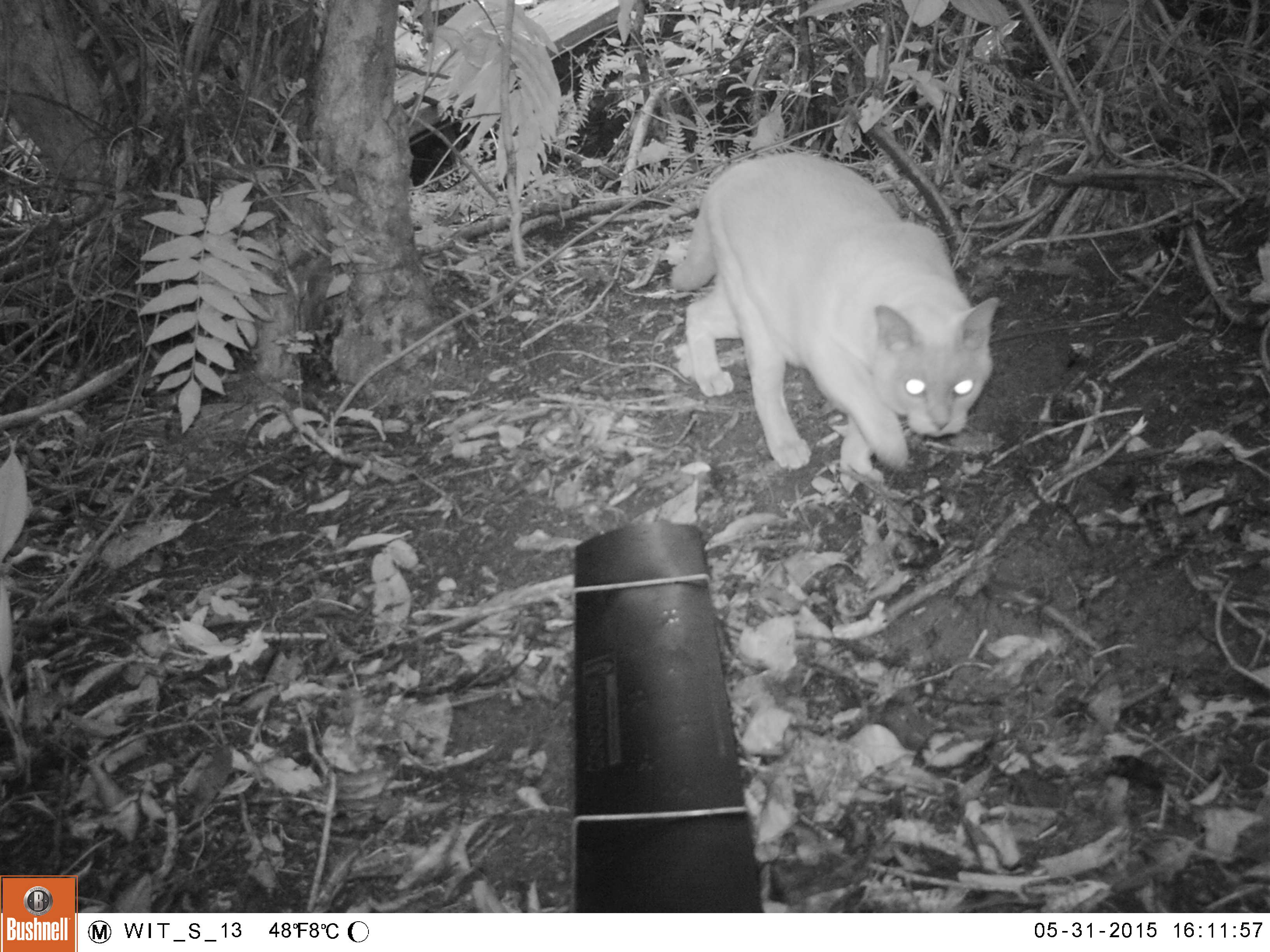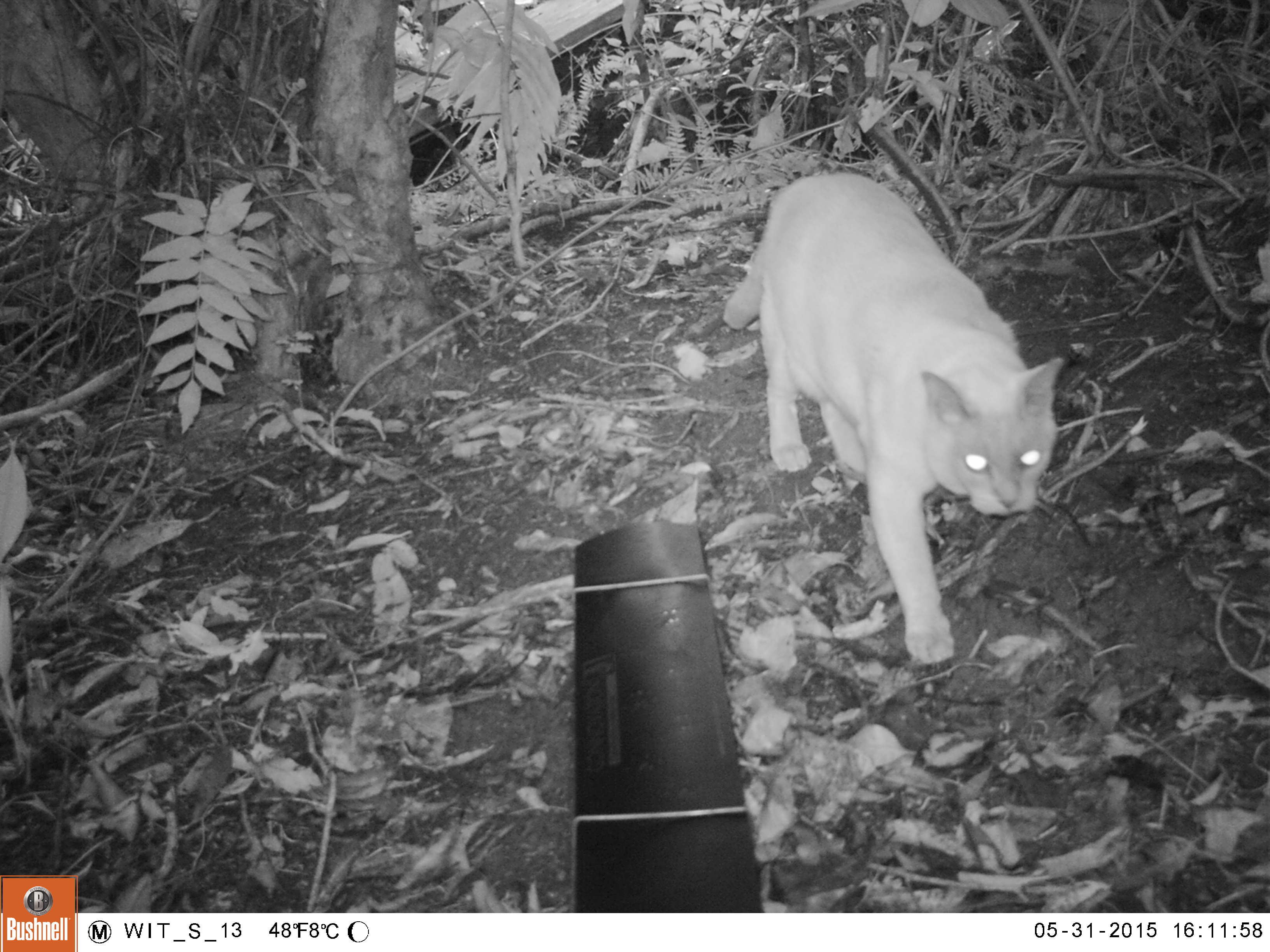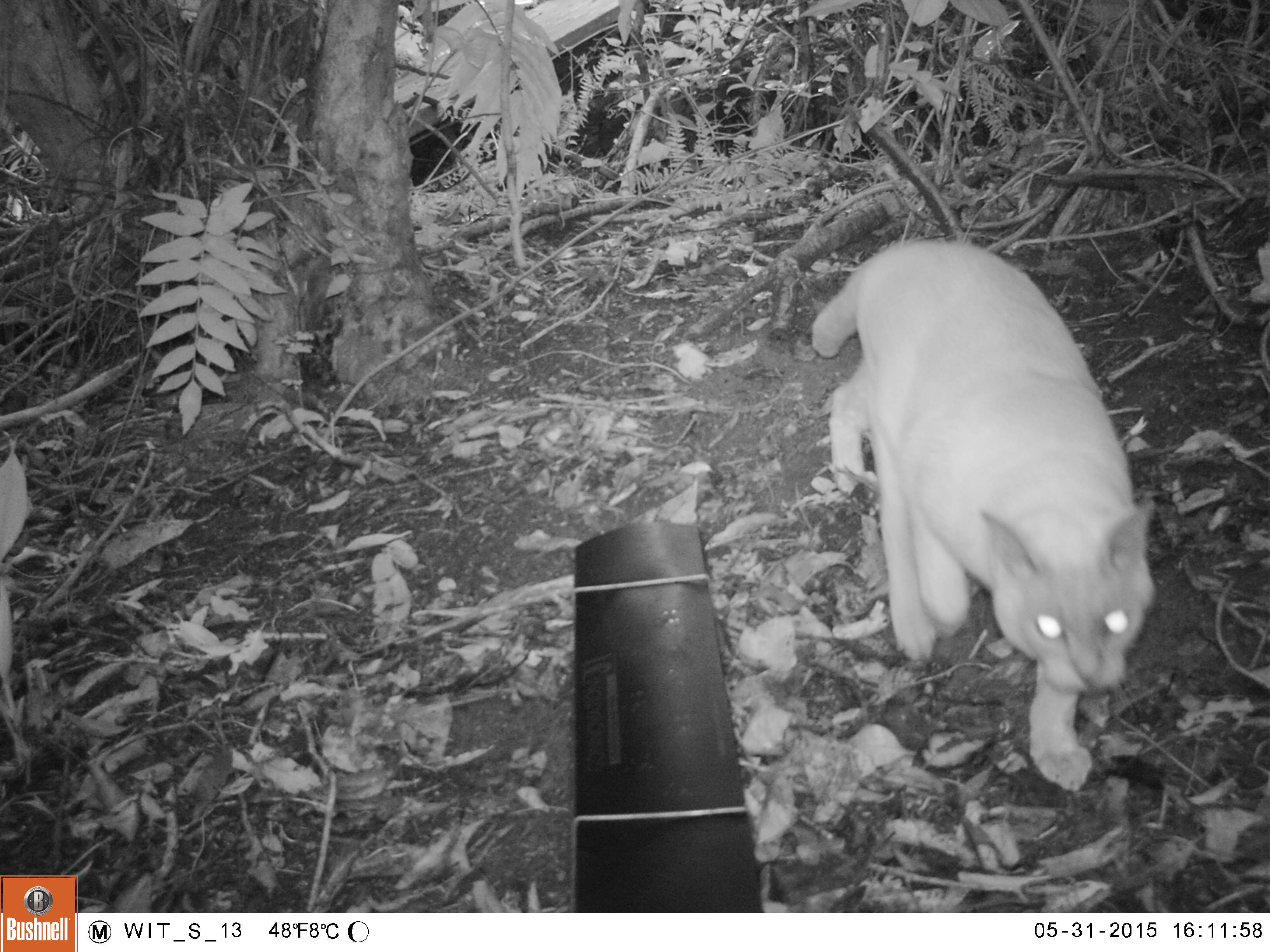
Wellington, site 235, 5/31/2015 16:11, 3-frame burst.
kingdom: Animalia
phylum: Chordata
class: Mammalia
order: Carnivora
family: Felidae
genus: Felis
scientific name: Felis catus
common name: cat